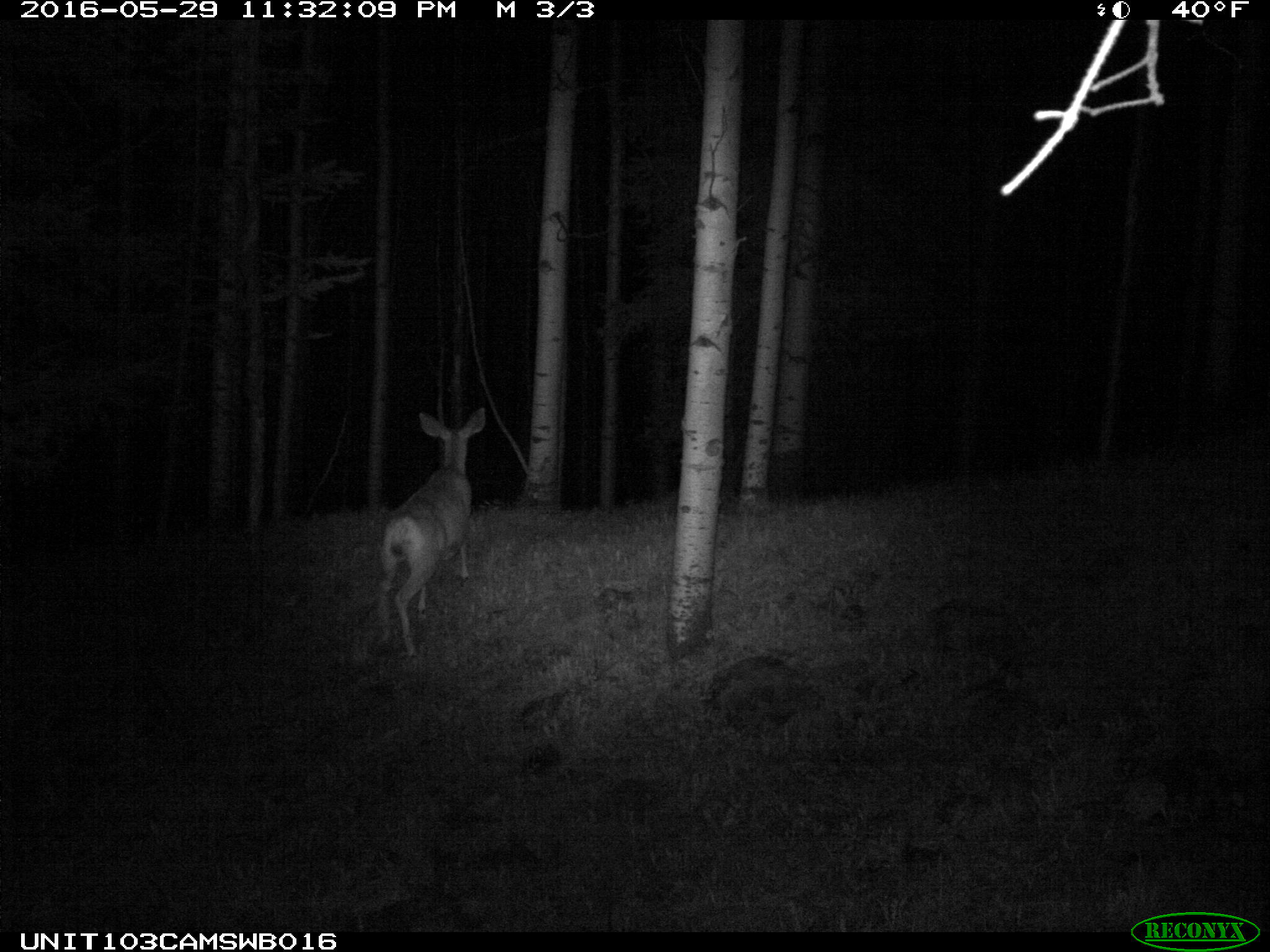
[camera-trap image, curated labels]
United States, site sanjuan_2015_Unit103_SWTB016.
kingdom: Animalia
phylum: Chordata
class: Mammalia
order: Artiodactyla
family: Cervidae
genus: Odocoileus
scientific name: Odocoileus hemionus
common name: mule deer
Odocoileus hemionus (mule deer).